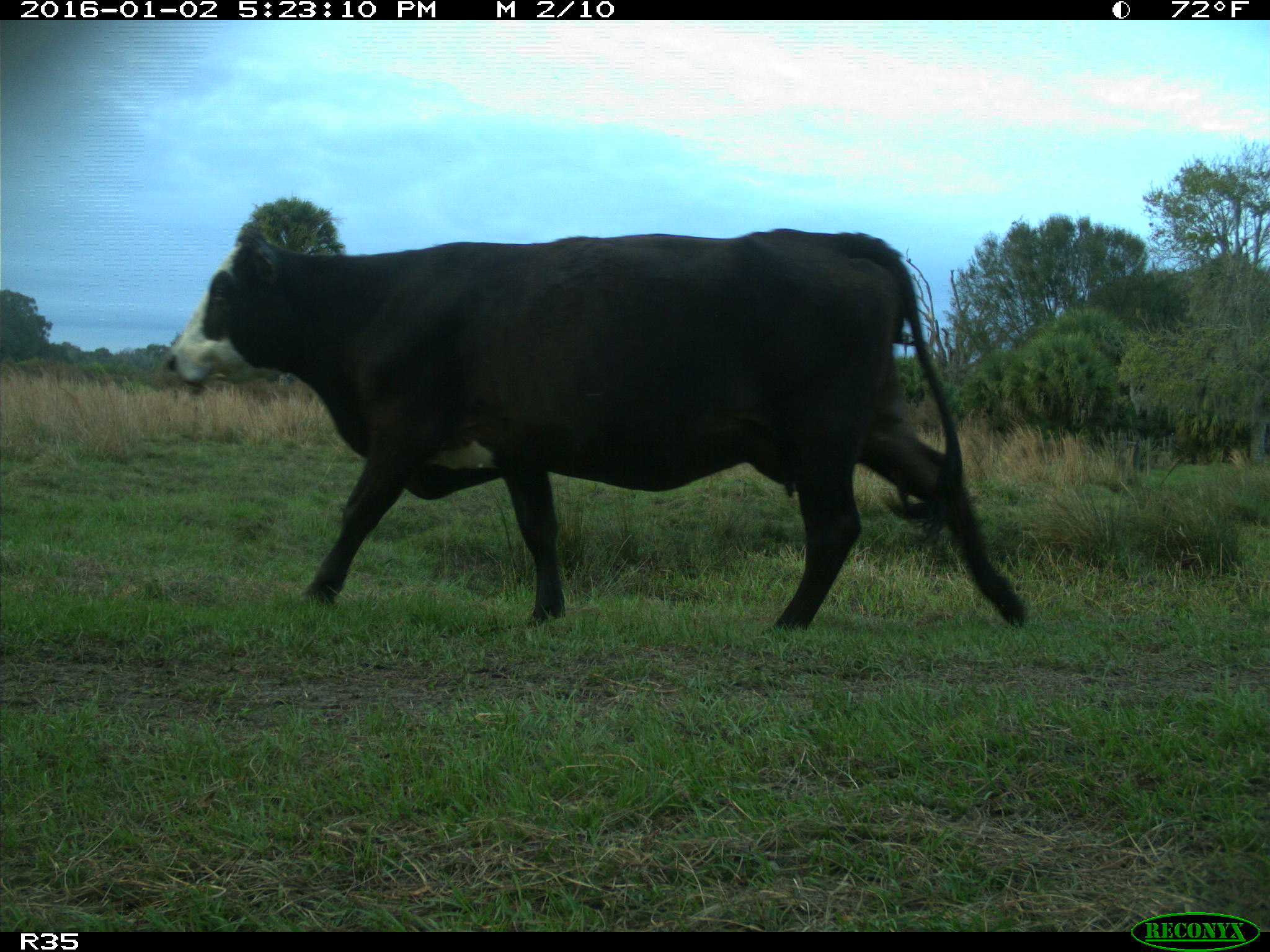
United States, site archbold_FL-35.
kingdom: Animalia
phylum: Chordata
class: Mammalia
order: Artiodactyla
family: Bovidae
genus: Bos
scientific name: Bos taurus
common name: domestic cow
Bos taurus (domestic cow).